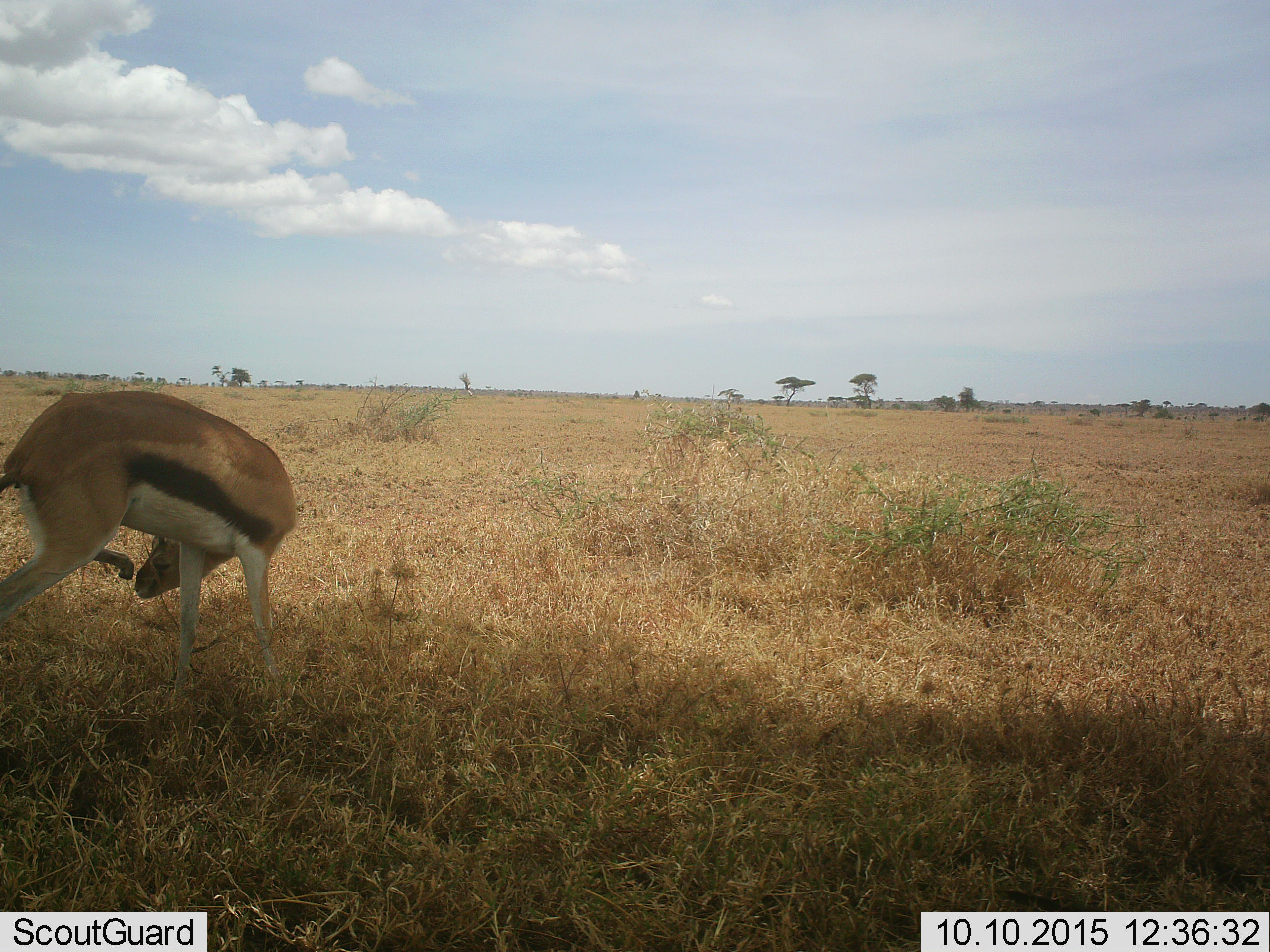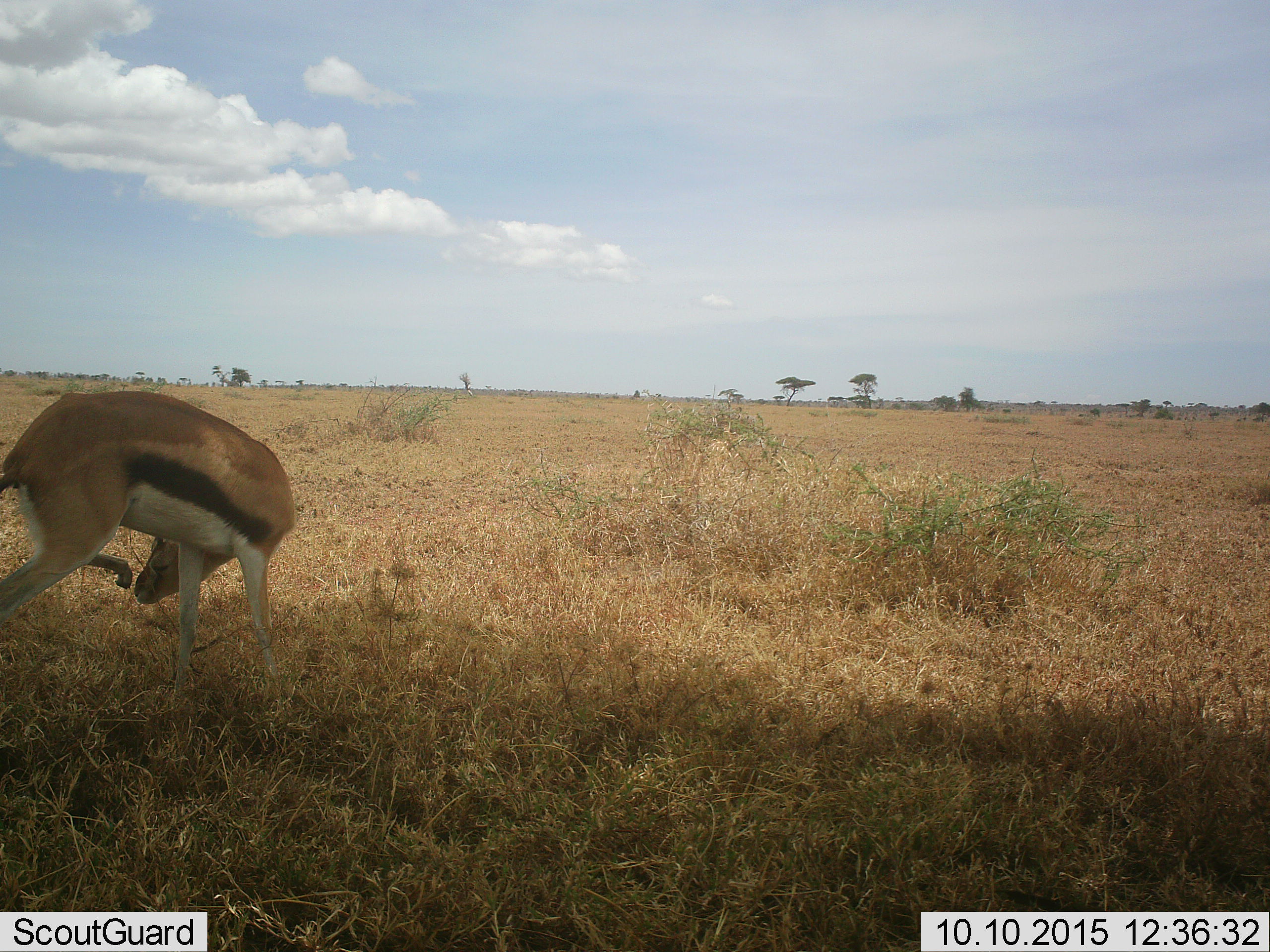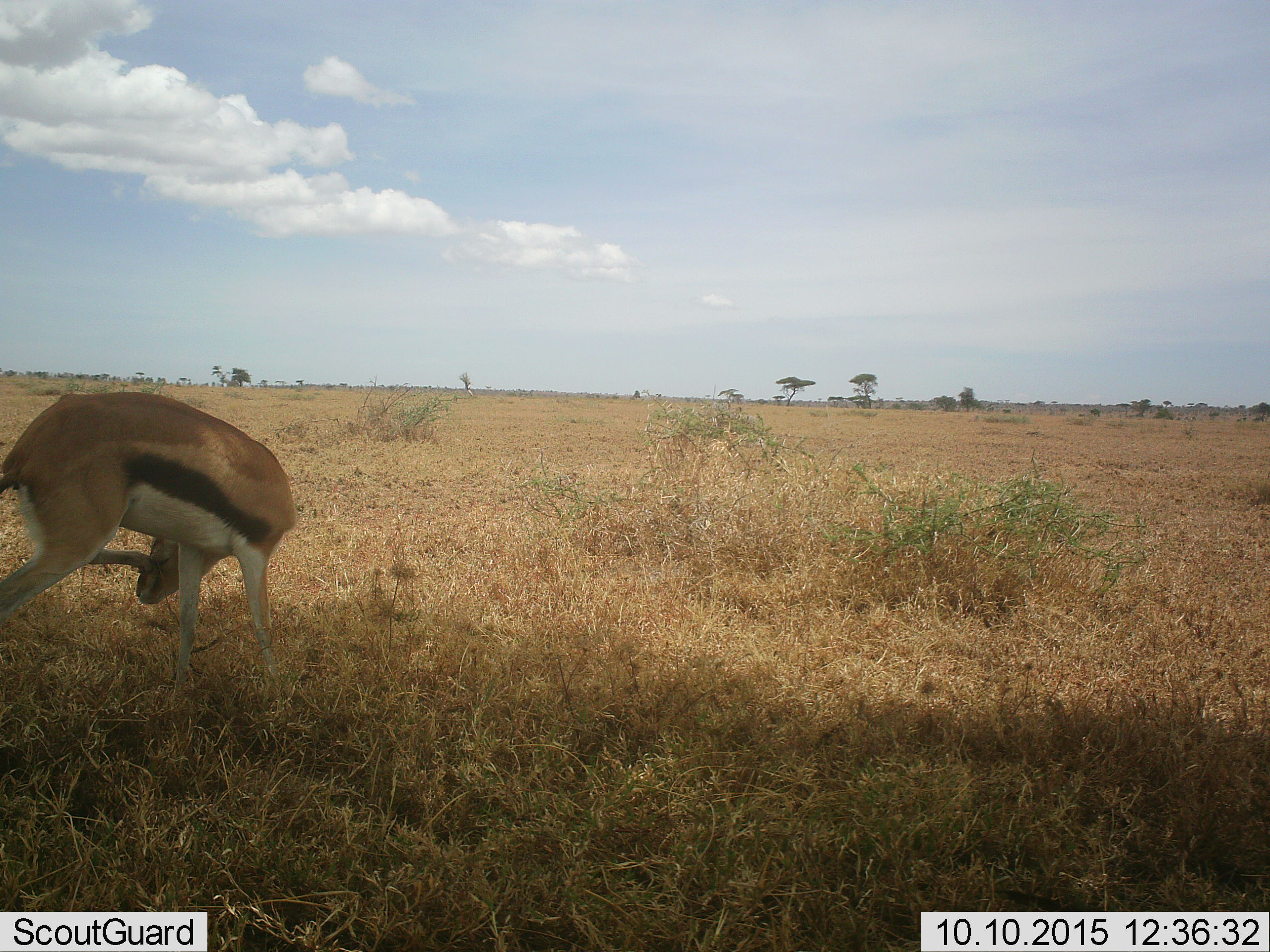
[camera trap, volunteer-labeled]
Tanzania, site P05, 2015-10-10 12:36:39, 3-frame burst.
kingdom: Animalia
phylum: Chordata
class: Mammalia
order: Artiodactyla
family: Bovidae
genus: Eudorcas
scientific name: Eudorcas thomsonii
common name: thomson's gazelle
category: gazellethomsons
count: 1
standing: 70%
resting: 0%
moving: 0%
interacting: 10%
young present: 0%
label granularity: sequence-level